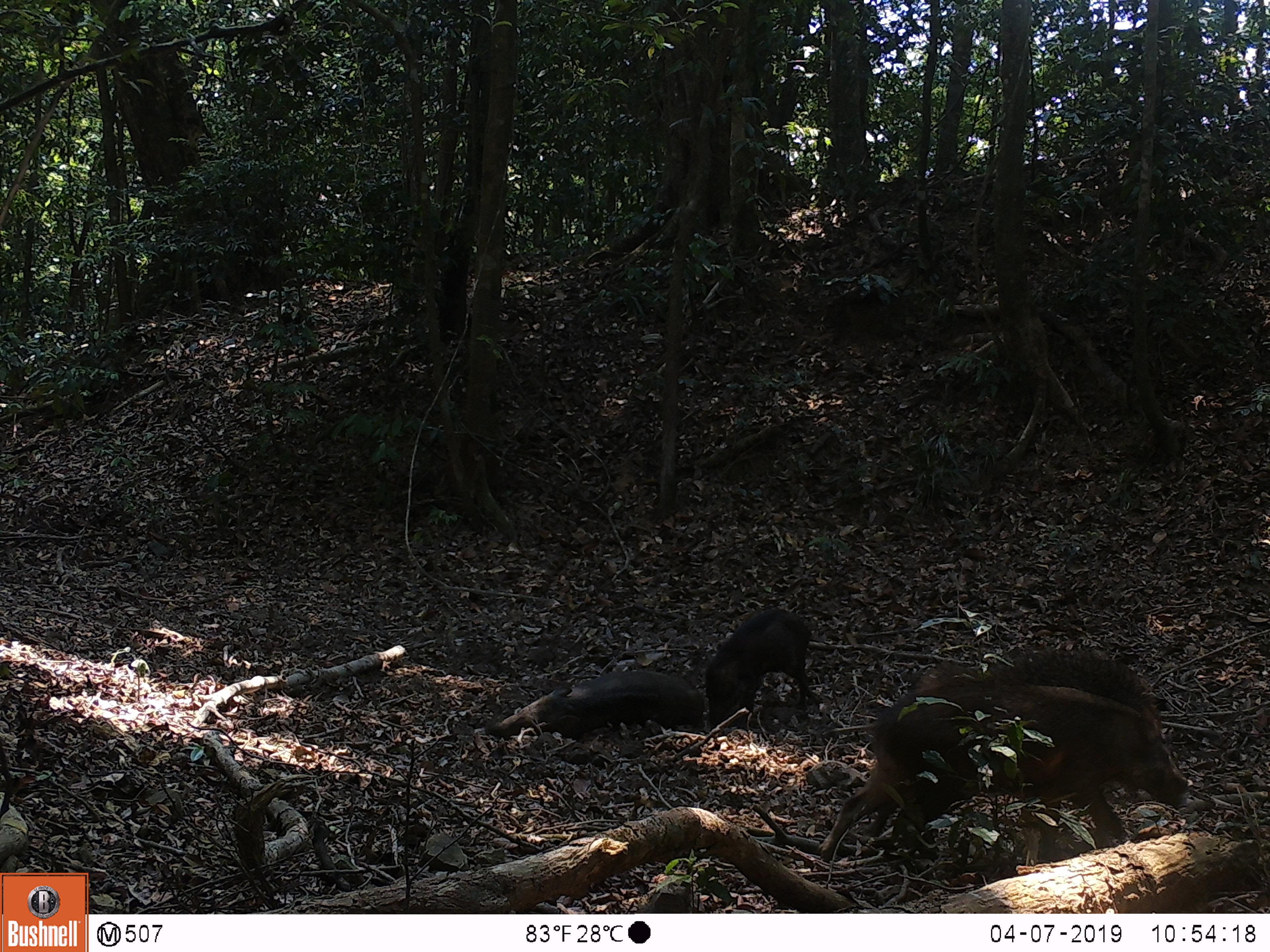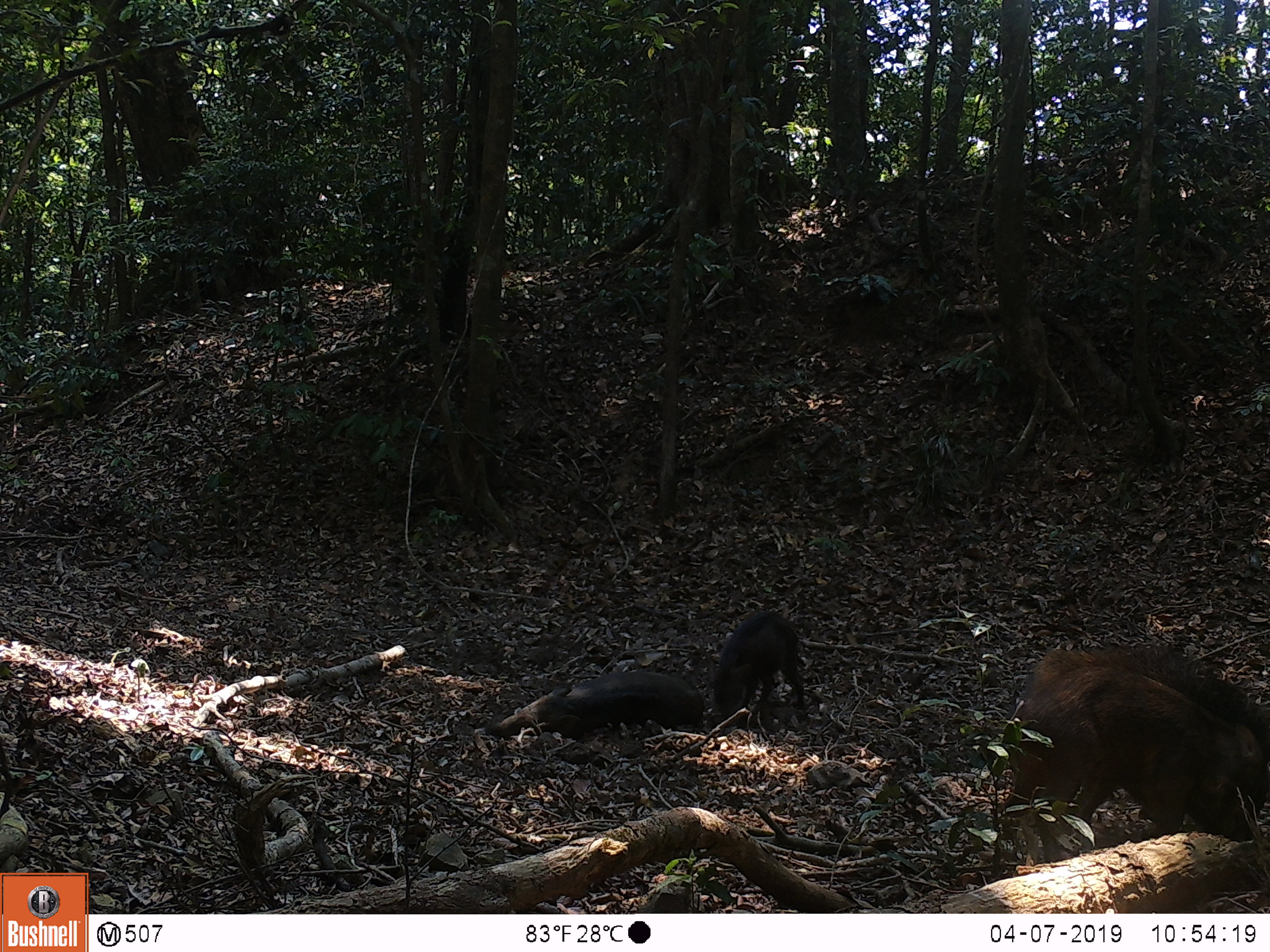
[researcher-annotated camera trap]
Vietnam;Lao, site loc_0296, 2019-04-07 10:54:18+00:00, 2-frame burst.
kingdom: Animalia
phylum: Chordata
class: Mammalia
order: Artiodactyla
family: Suidae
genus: Sus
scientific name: Sus scrofa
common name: eurasian wild pig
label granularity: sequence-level